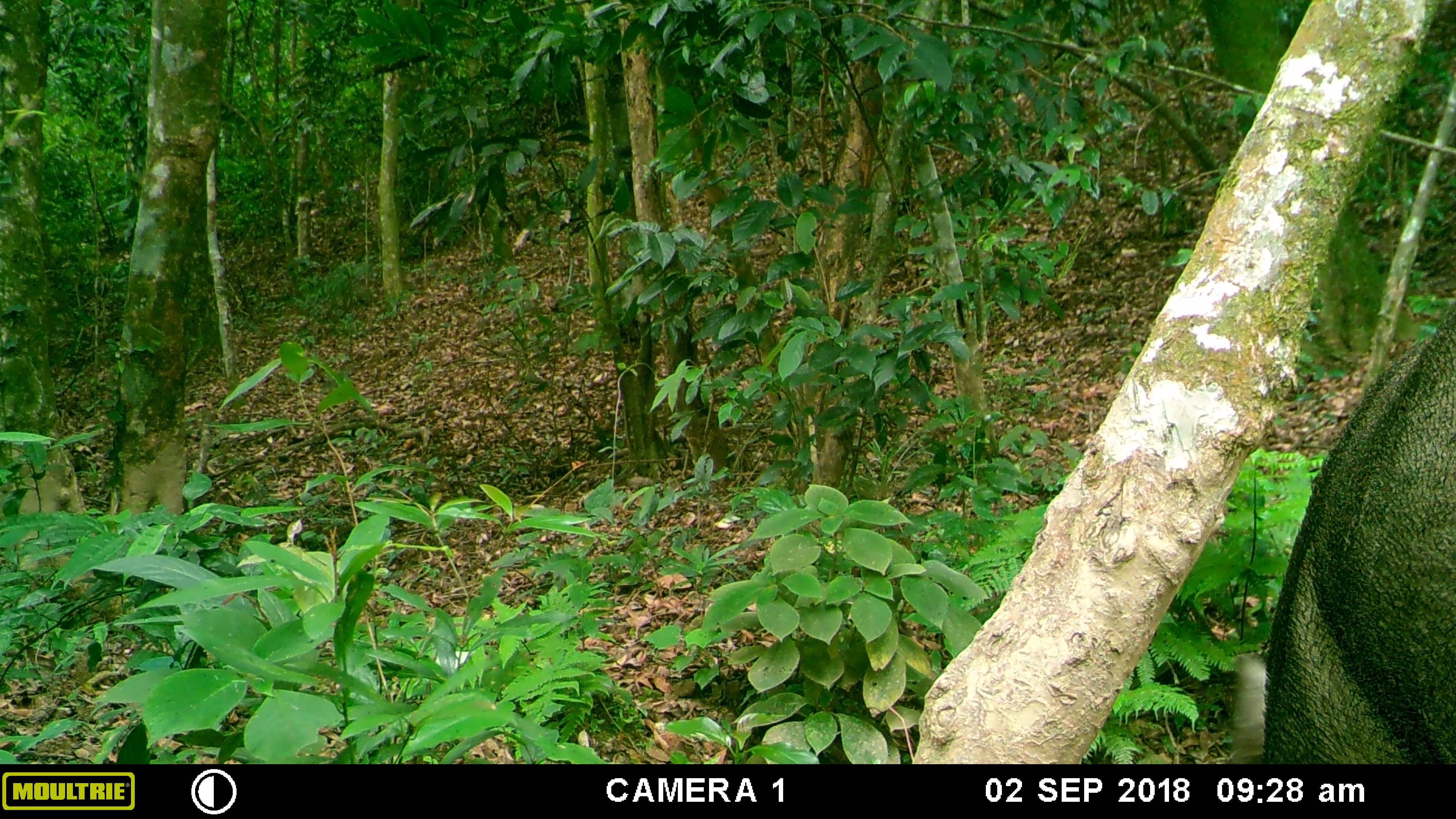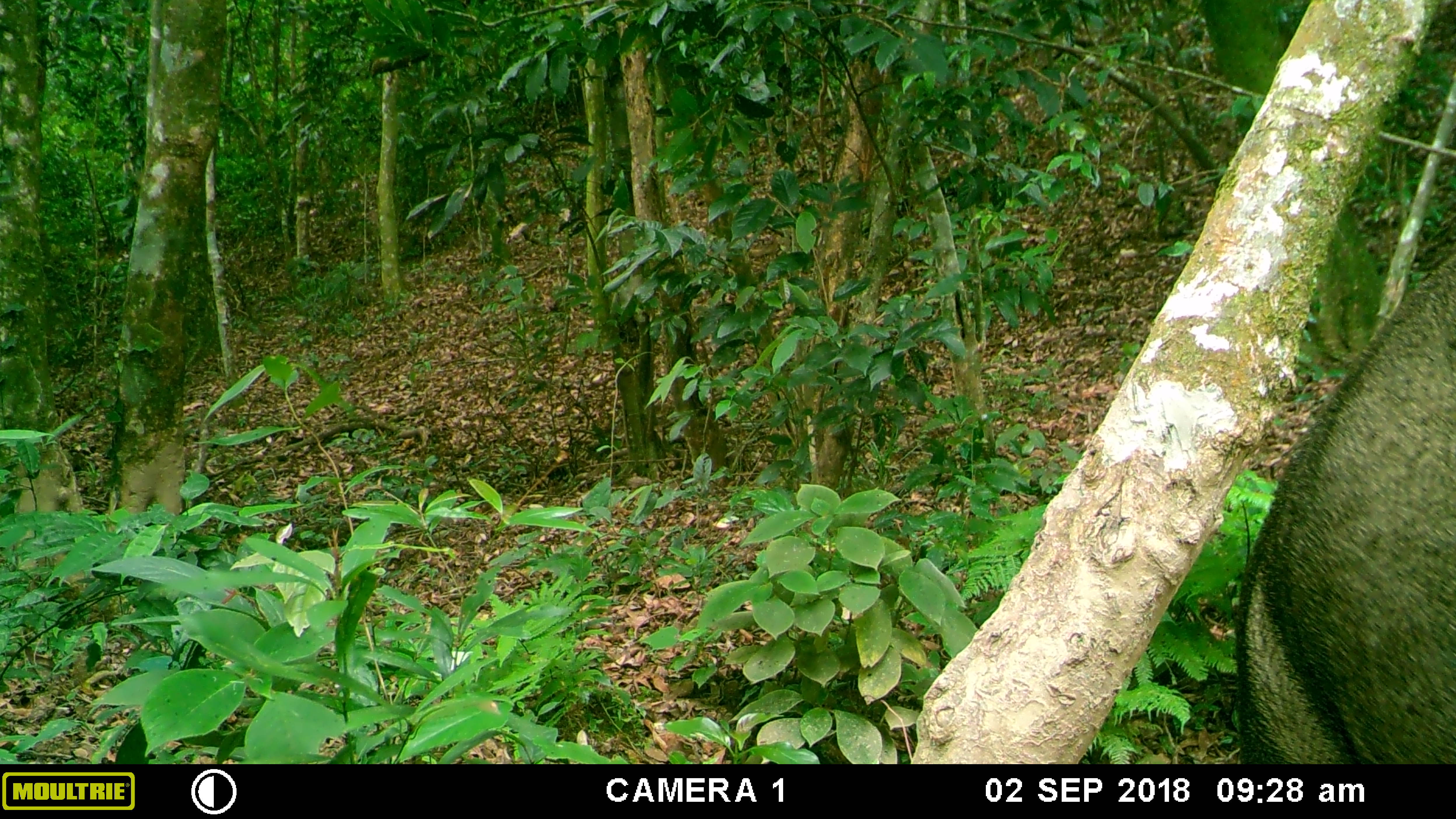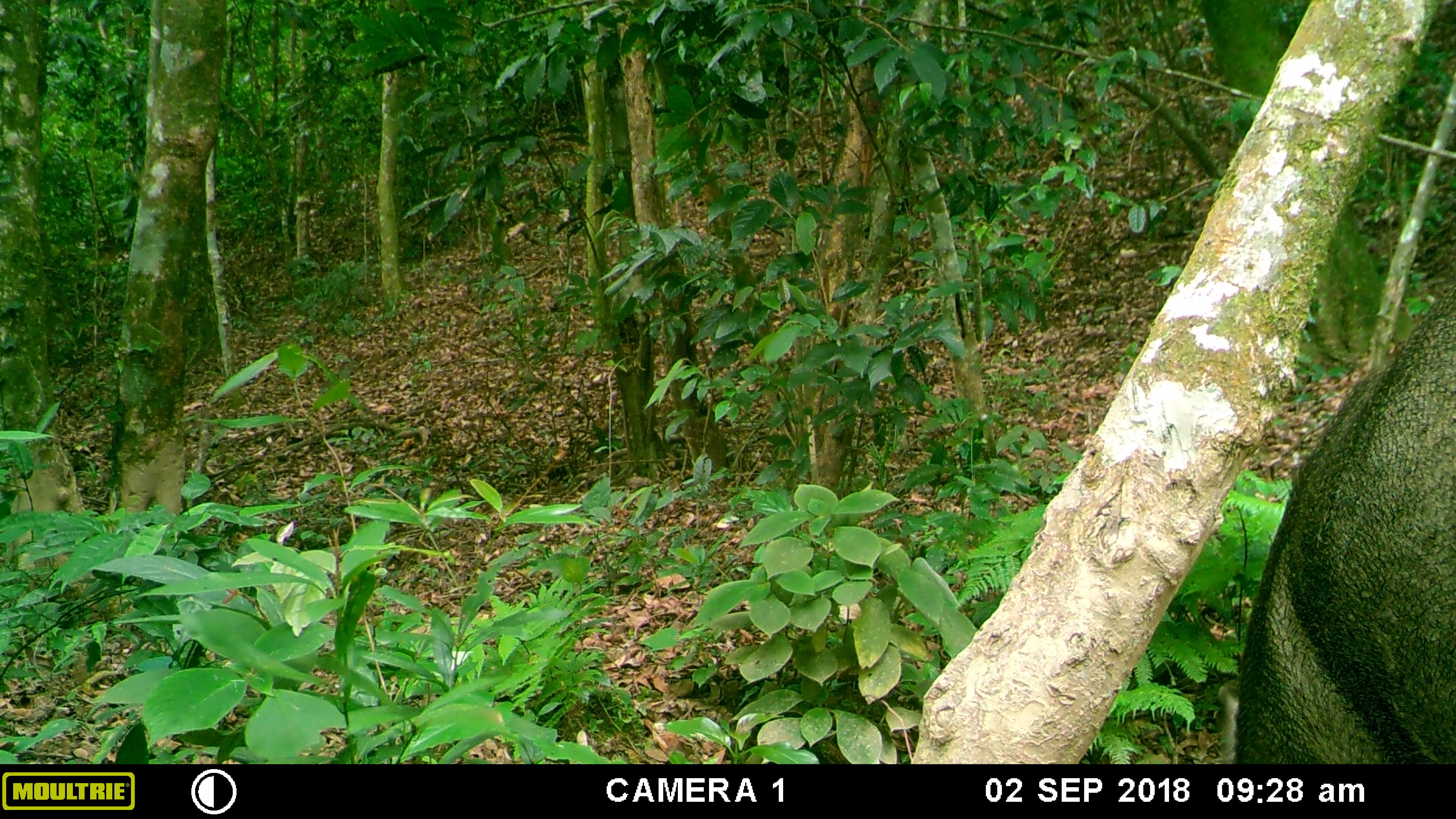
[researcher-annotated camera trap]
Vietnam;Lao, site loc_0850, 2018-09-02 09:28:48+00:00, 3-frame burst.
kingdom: Animalia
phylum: Chordata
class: Mammalia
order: Artiodactyla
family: Suidae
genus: Sus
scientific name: Sus scrofa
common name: eurasian wild pig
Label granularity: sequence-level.